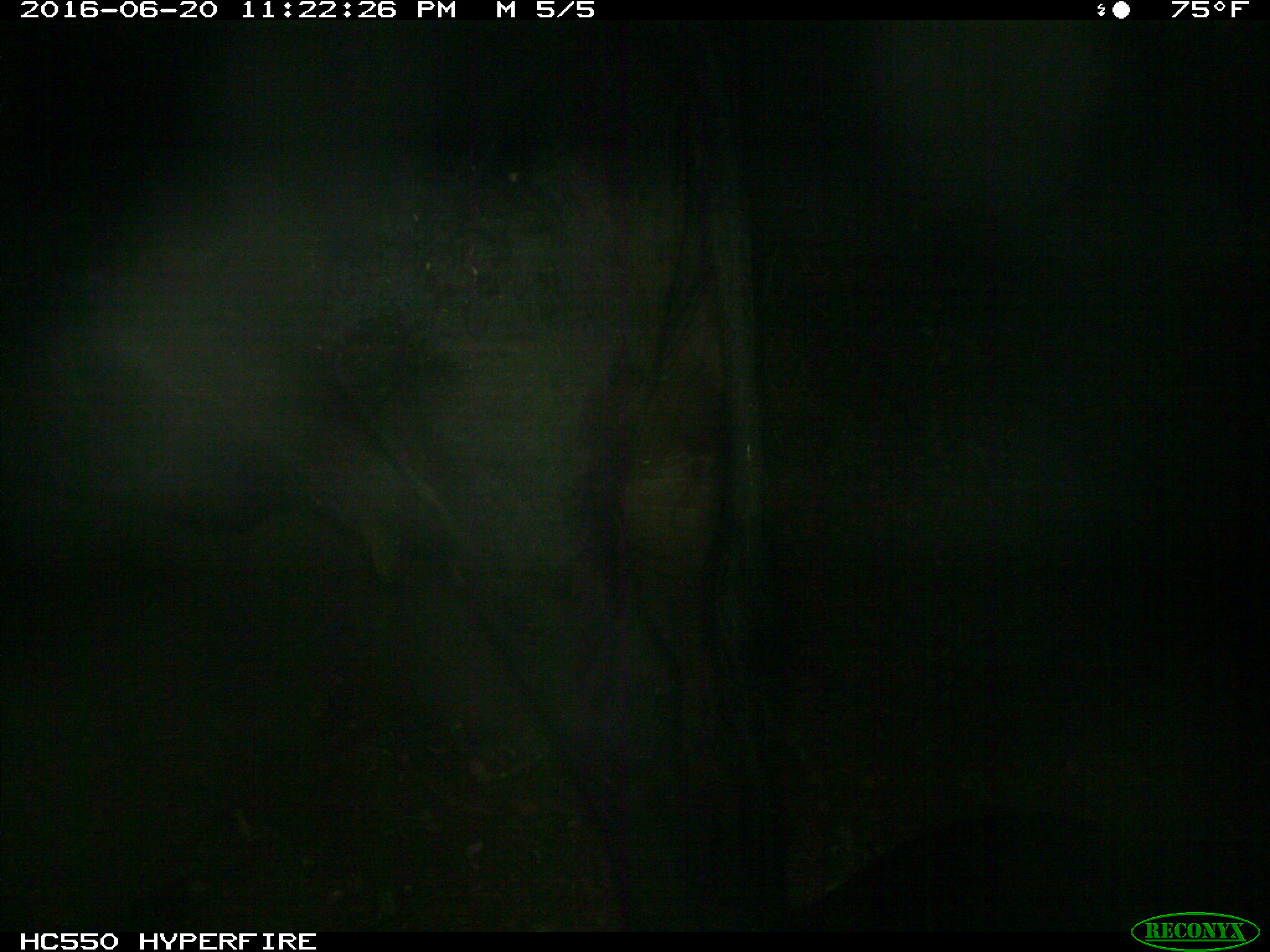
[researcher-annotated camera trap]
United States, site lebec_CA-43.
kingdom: Animalia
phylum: Chordata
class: Mammalia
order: Artiodactyla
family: Bovidae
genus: Bos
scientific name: Bos taurus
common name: domestic cow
Bos taurus (domestic cow).